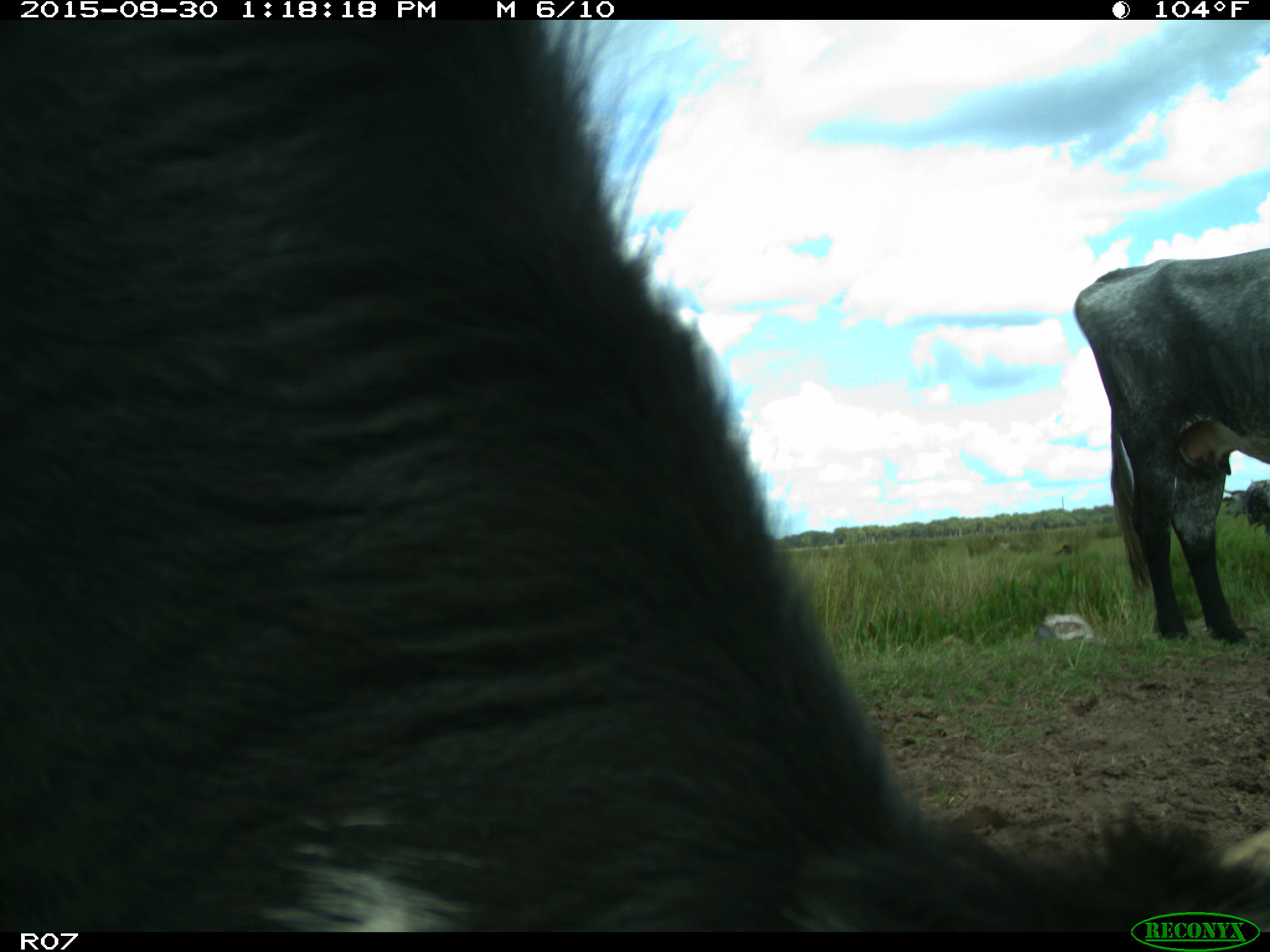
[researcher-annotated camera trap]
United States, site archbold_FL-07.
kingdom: Animalia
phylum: Chordata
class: Mammalia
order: Artiodactyla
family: Bovidae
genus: Bos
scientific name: Bos taurus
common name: domestic cow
Bos taurus (domestic cow).